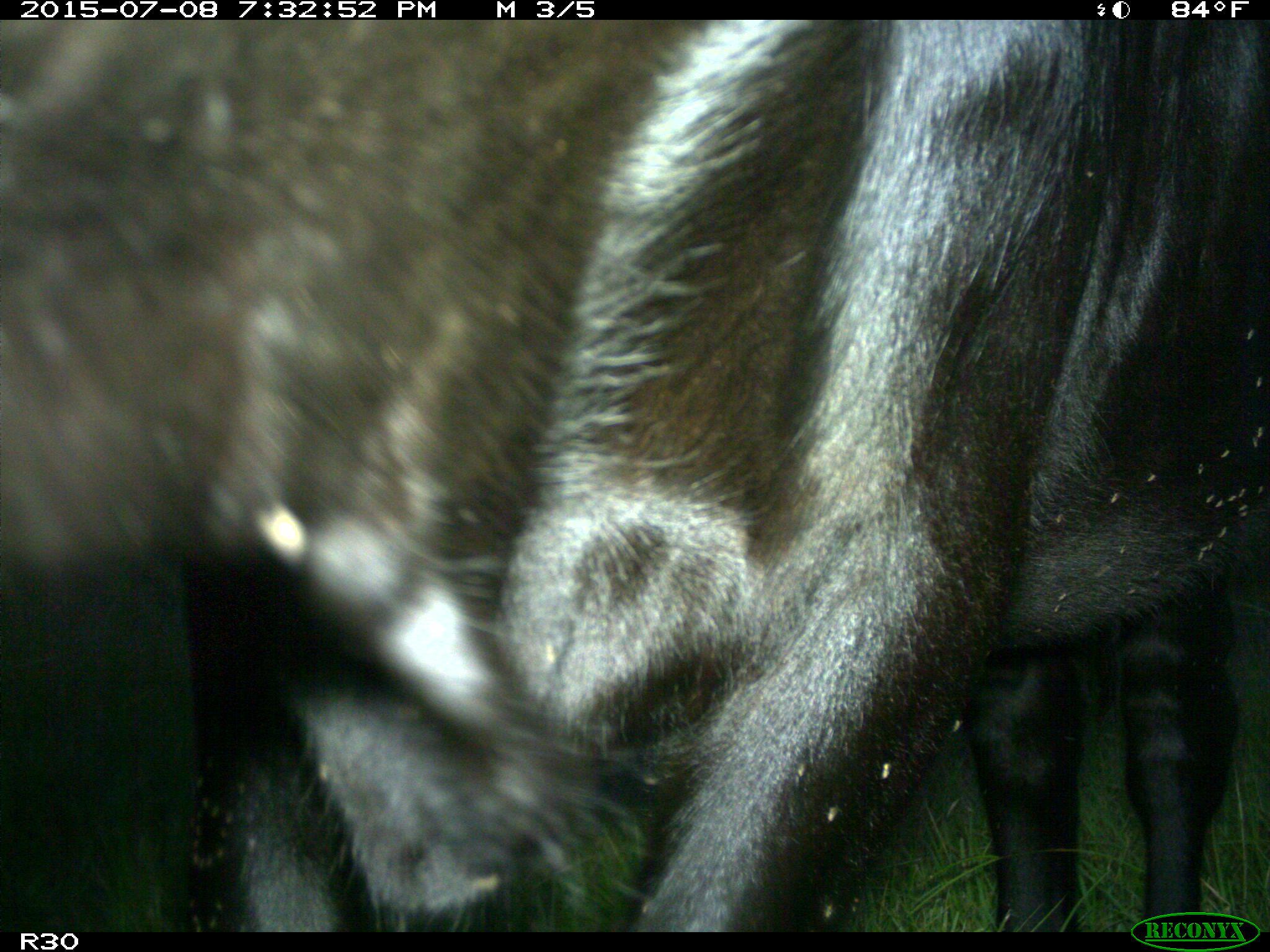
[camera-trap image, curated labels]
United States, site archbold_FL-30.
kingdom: Animalia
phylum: Chordata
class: Mammalia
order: Artiodactyla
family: Bovidae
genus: Bos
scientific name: Bos taurus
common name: domestic cow